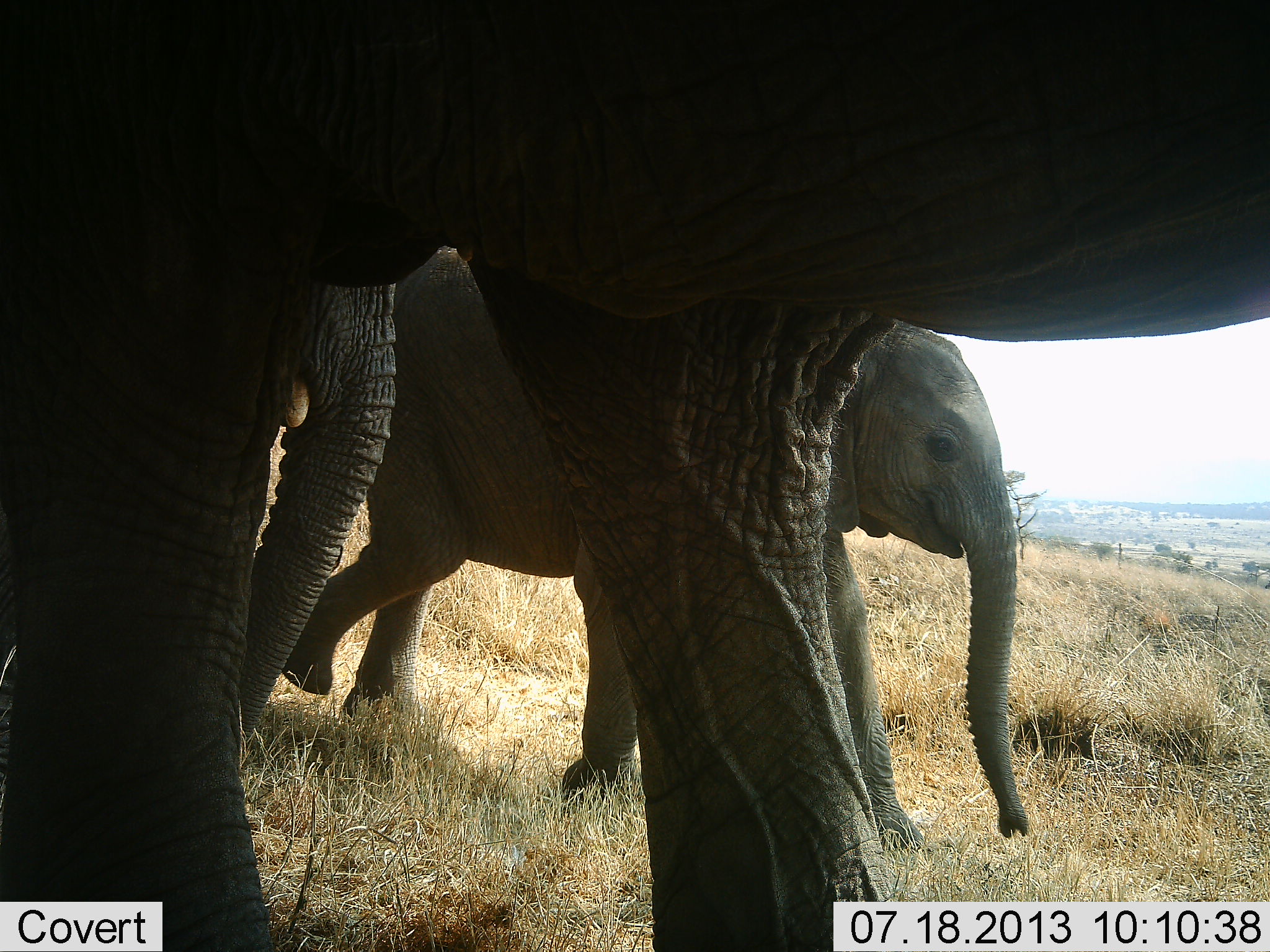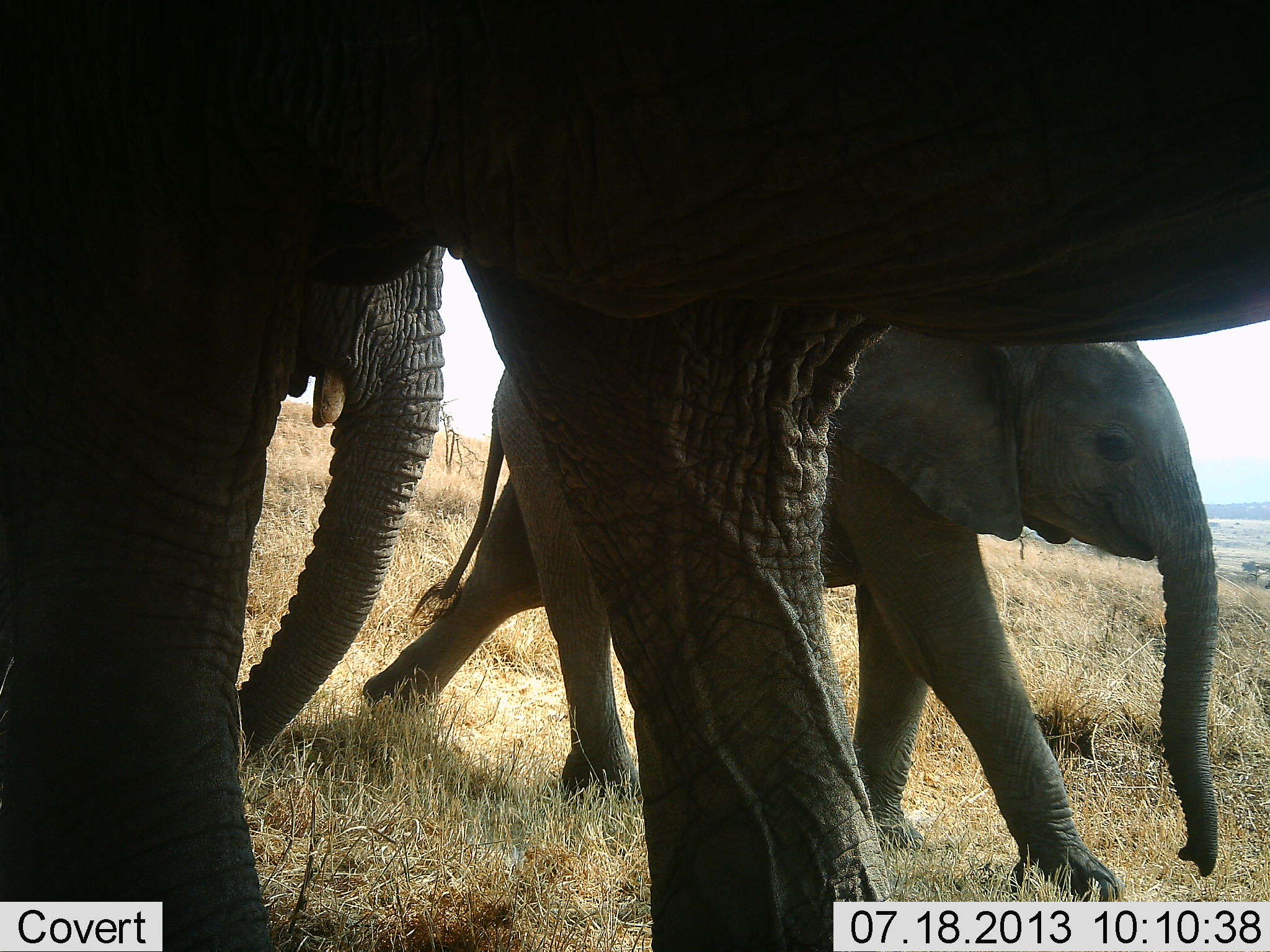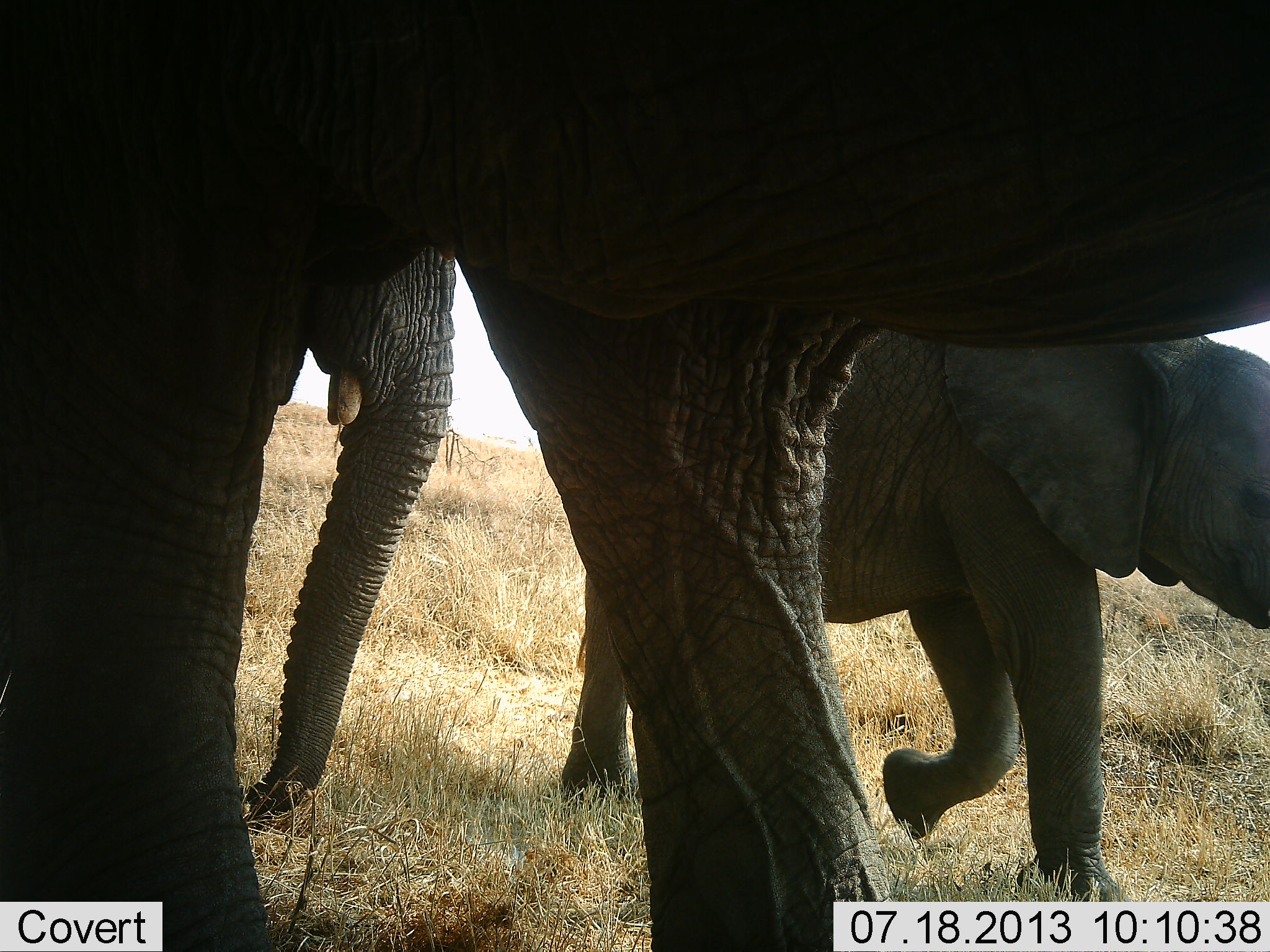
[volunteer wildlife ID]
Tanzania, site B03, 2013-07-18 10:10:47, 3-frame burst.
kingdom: Animalia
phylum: Chordata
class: Mammalia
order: Proboscidea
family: Elephantidae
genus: Loxodonta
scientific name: Loxodonta africana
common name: african bush elephant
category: elephant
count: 3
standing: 70%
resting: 0%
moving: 90%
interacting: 0%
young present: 90%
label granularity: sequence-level